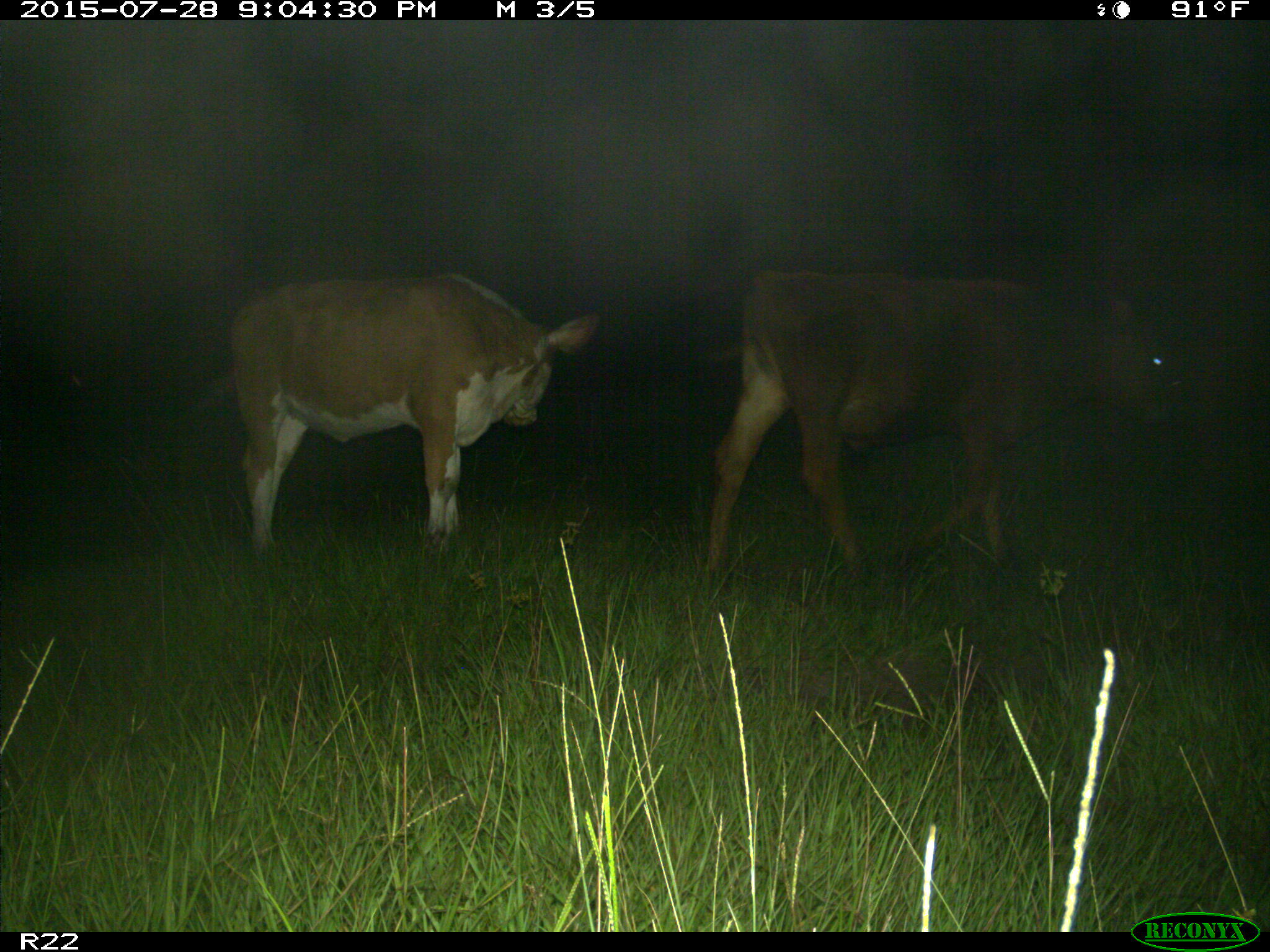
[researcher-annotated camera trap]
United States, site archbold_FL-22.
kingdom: Animalia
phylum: Chordata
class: Mammalia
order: Artiodactyla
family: Bovidae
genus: Bos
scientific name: Bos taurus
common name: domestic cow